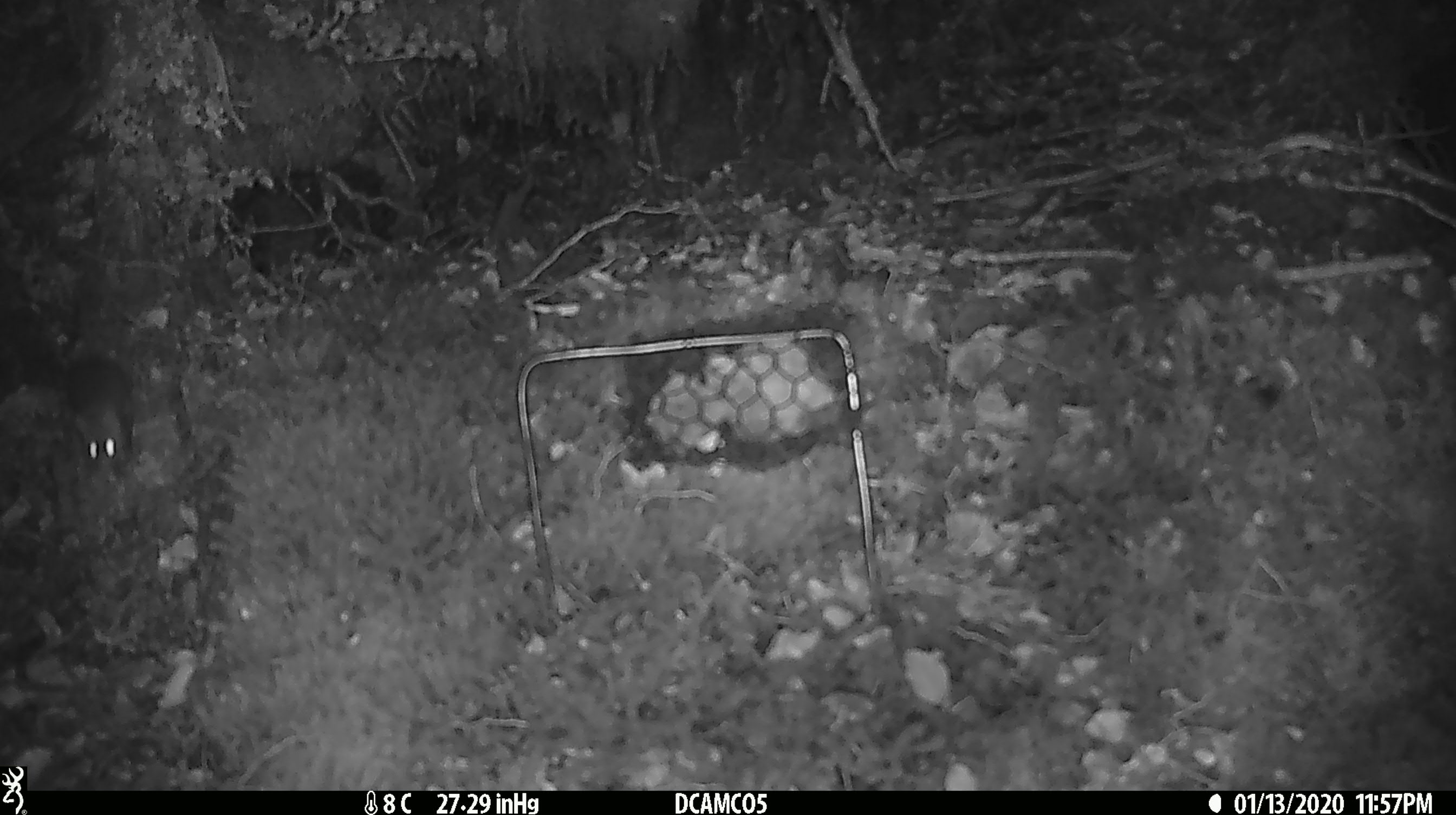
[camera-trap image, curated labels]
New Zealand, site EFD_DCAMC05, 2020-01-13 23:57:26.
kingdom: Animalia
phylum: Chordata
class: Mammalia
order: Rodentia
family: Muridae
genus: Mus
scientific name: Mus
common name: mouse